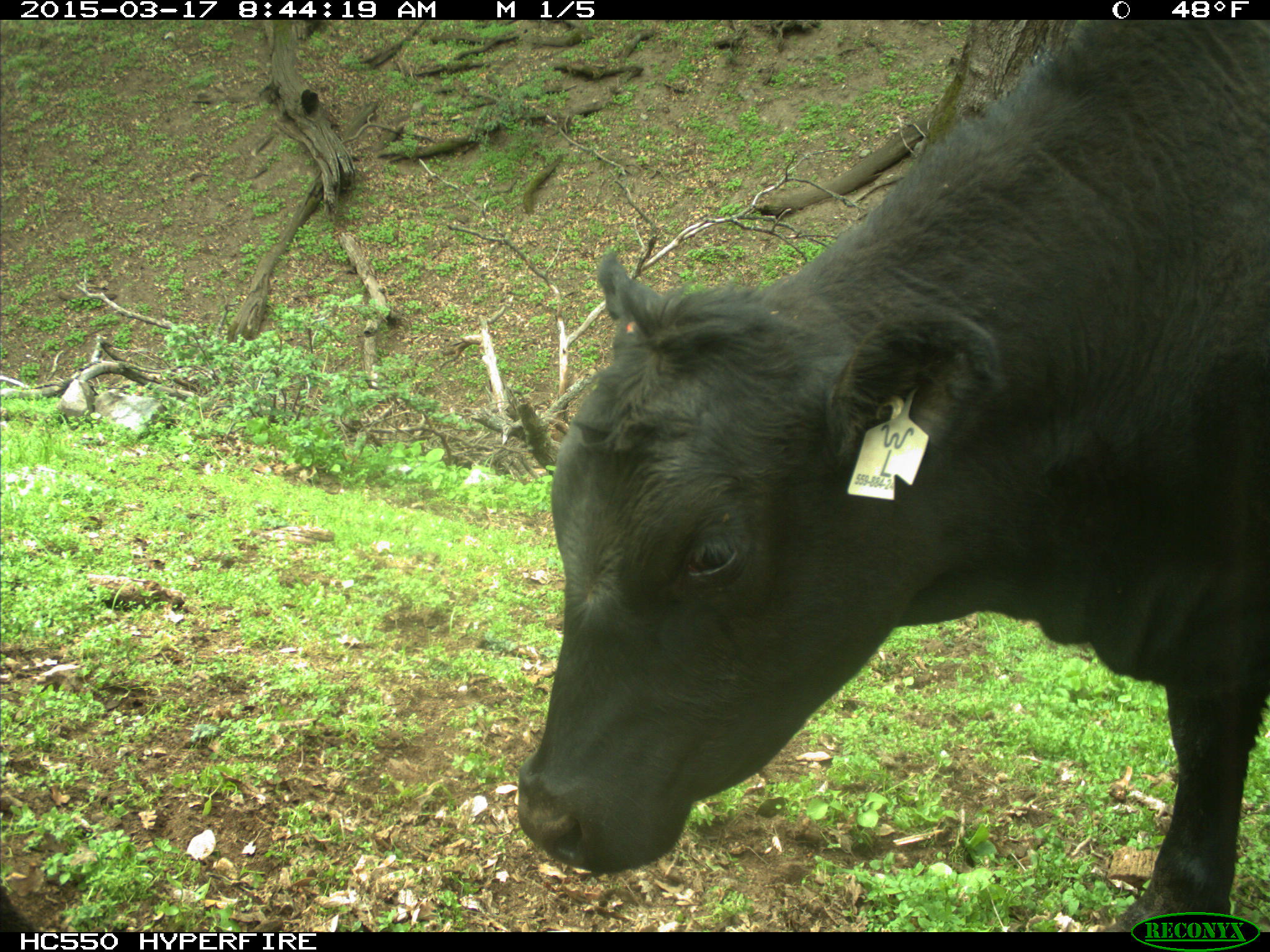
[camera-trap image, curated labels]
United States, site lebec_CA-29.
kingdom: Animalia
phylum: Chordata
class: Mammalia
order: Artiodactyla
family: Bovidae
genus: Bos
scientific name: Bos taurus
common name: domestic cow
Bos taurus (domestic cow).